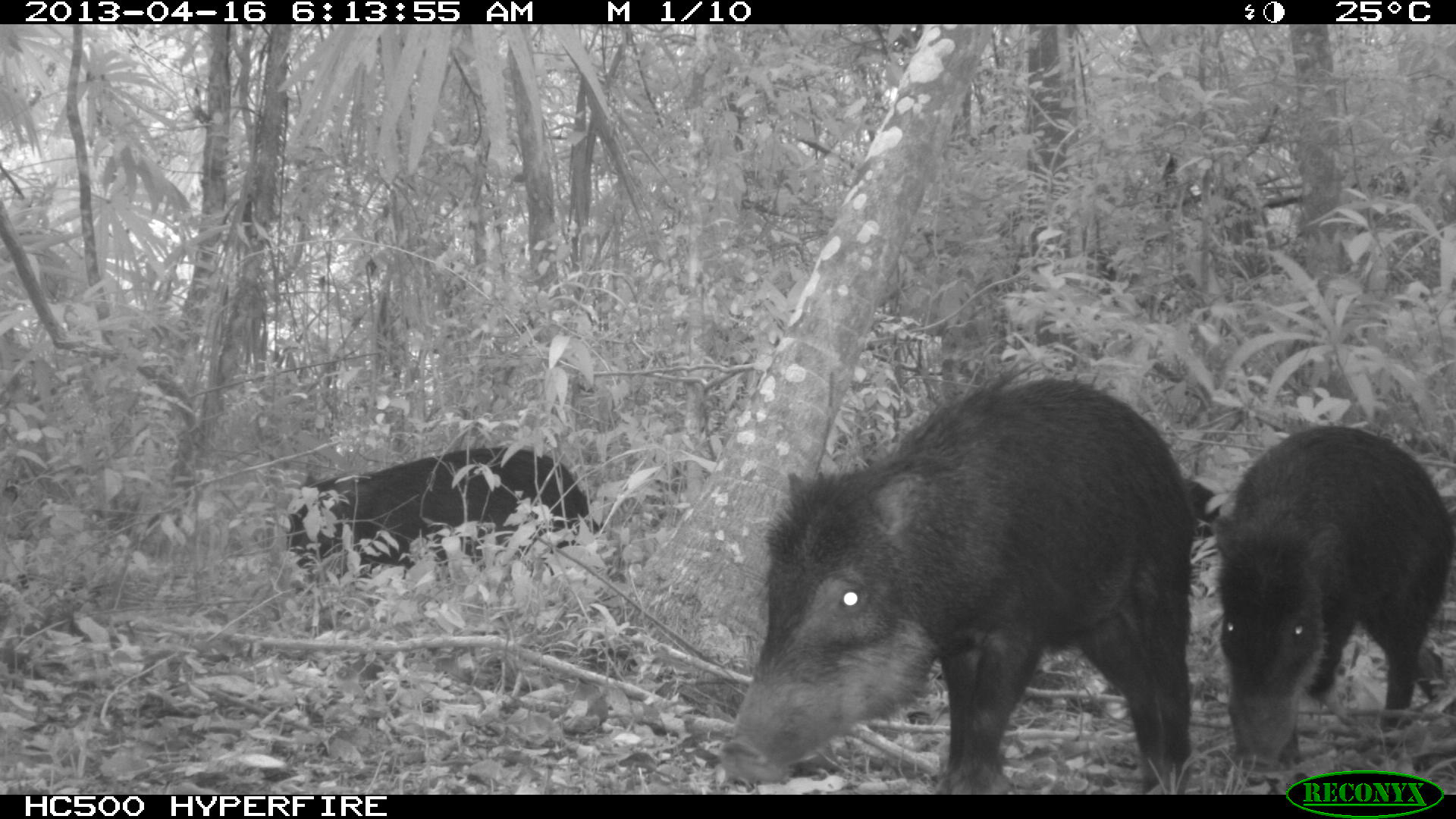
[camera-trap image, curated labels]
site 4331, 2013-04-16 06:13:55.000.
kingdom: Animalia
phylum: Chordata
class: Mammalia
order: Artiodactyla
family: Tayassuidae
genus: Tayassu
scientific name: Tayassu pecari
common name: white-lipped peccary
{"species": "Tayassu pecari (white-lipped peccary)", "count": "11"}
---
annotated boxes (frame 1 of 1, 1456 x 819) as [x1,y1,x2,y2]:
tayassu pecari: [721,355,1218,793]; [1211,422,1455,783]; [283,446,602,574]